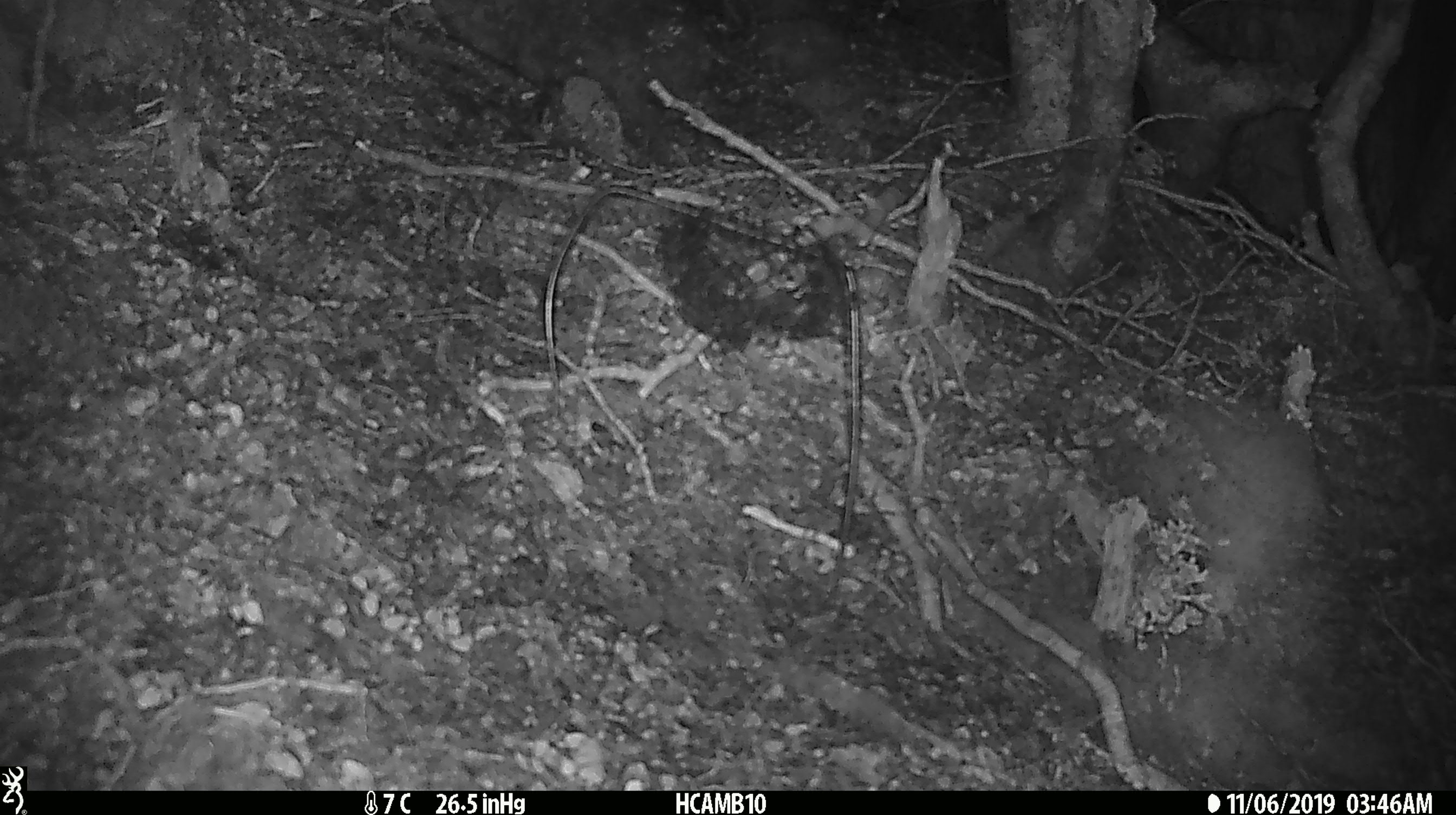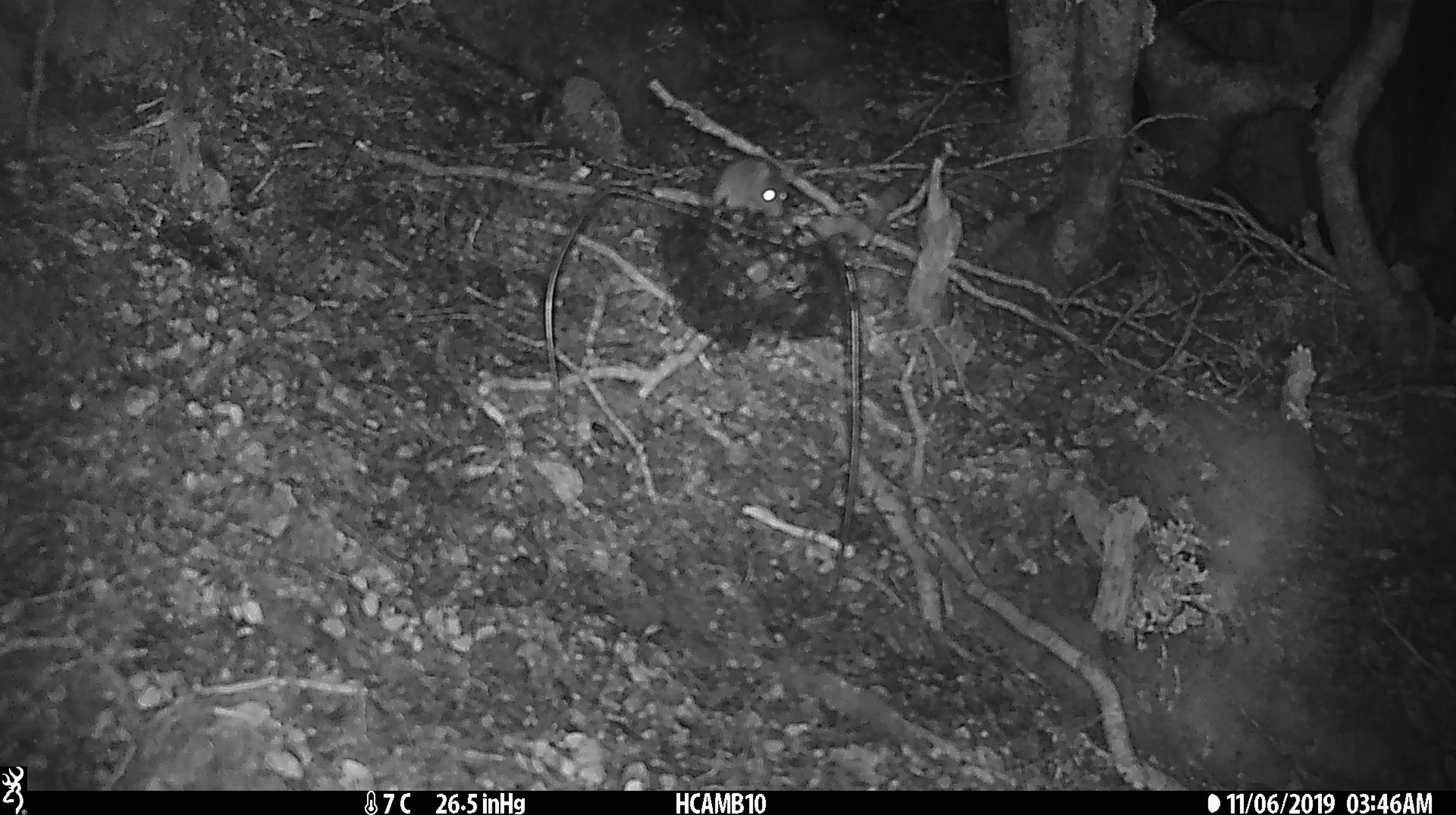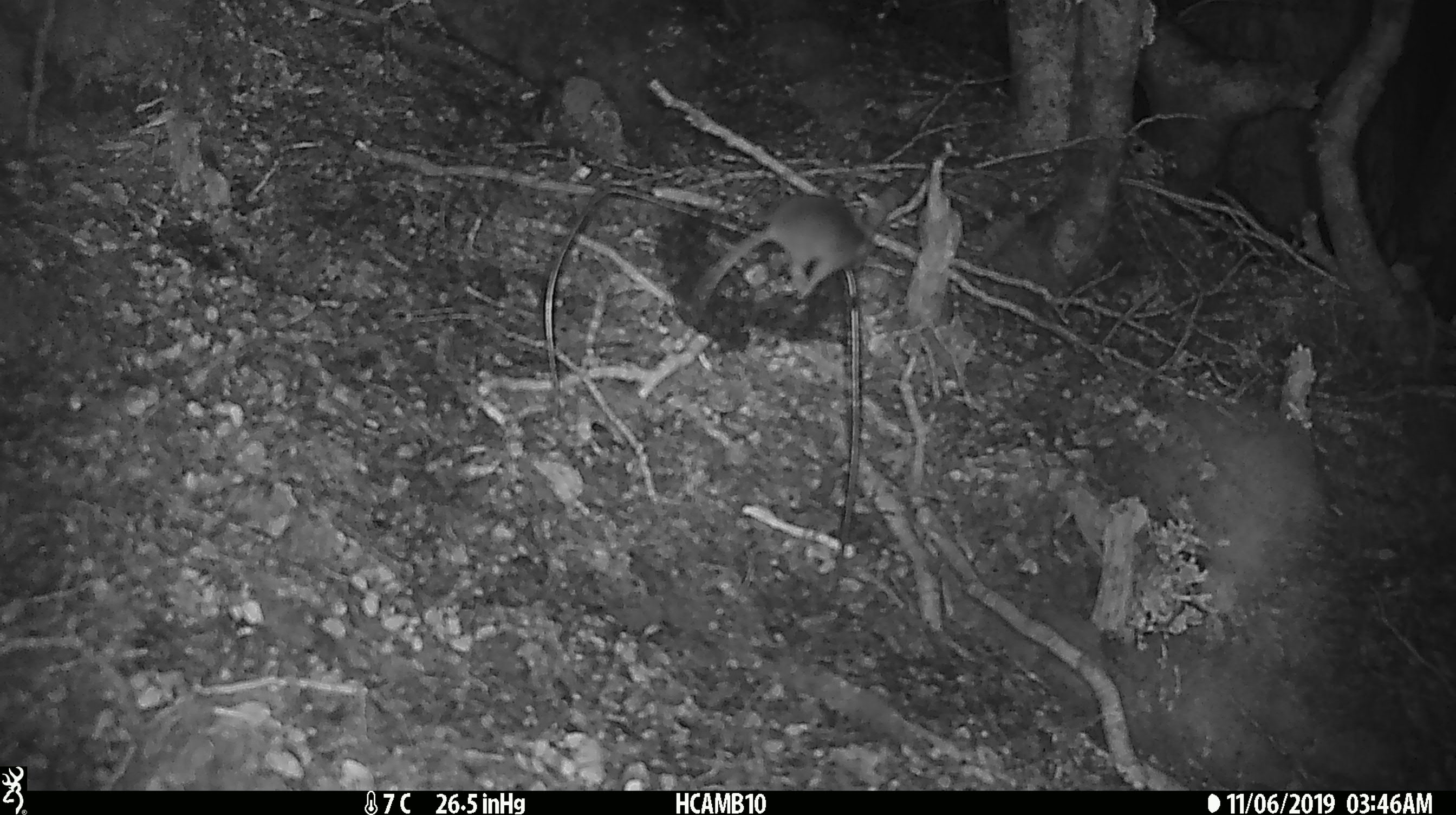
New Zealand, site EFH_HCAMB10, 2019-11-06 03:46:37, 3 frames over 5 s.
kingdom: Animalia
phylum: Chordata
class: Mammalia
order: Rodentia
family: Muridae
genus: Mus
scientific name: Mus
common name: mouse